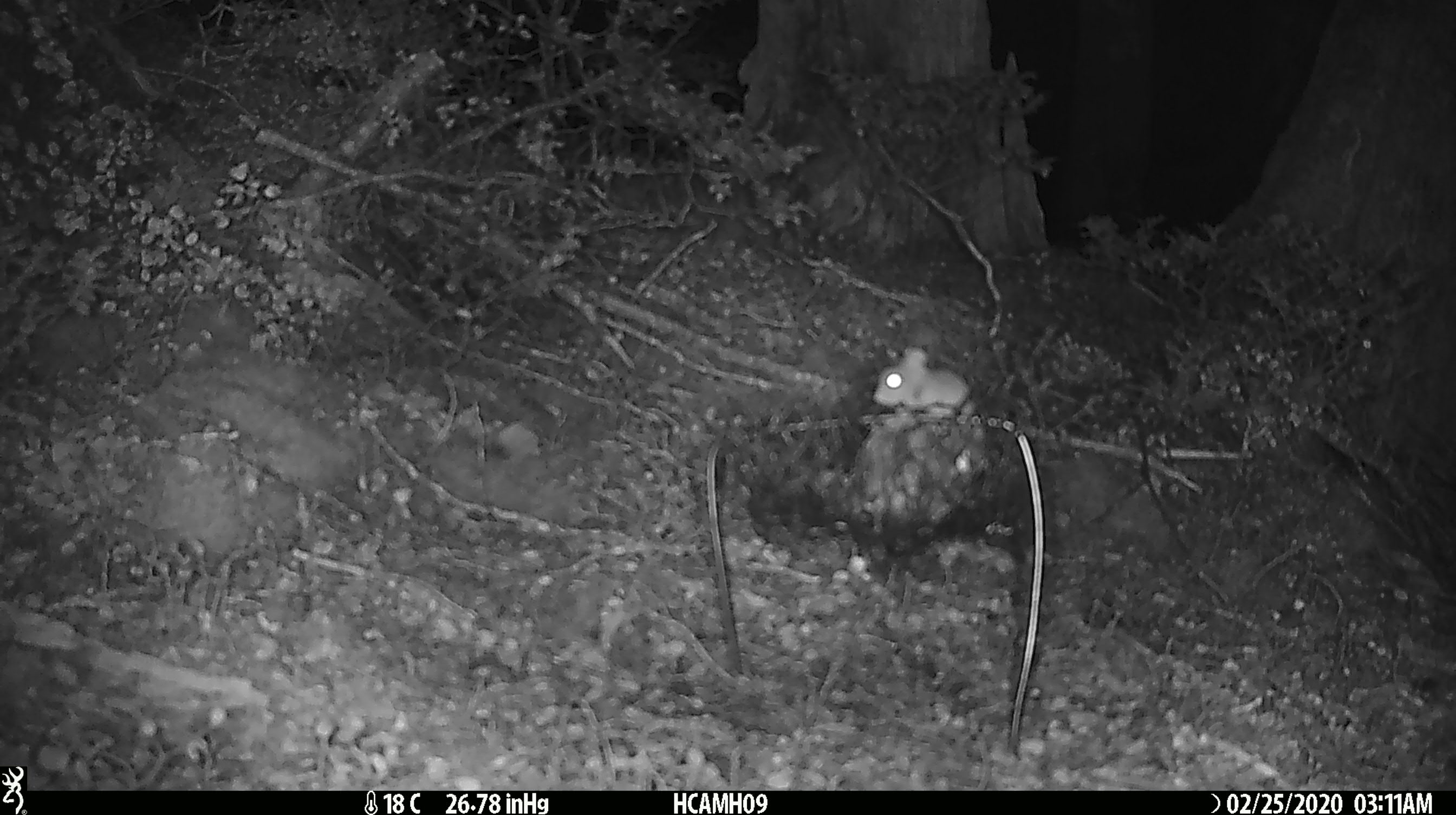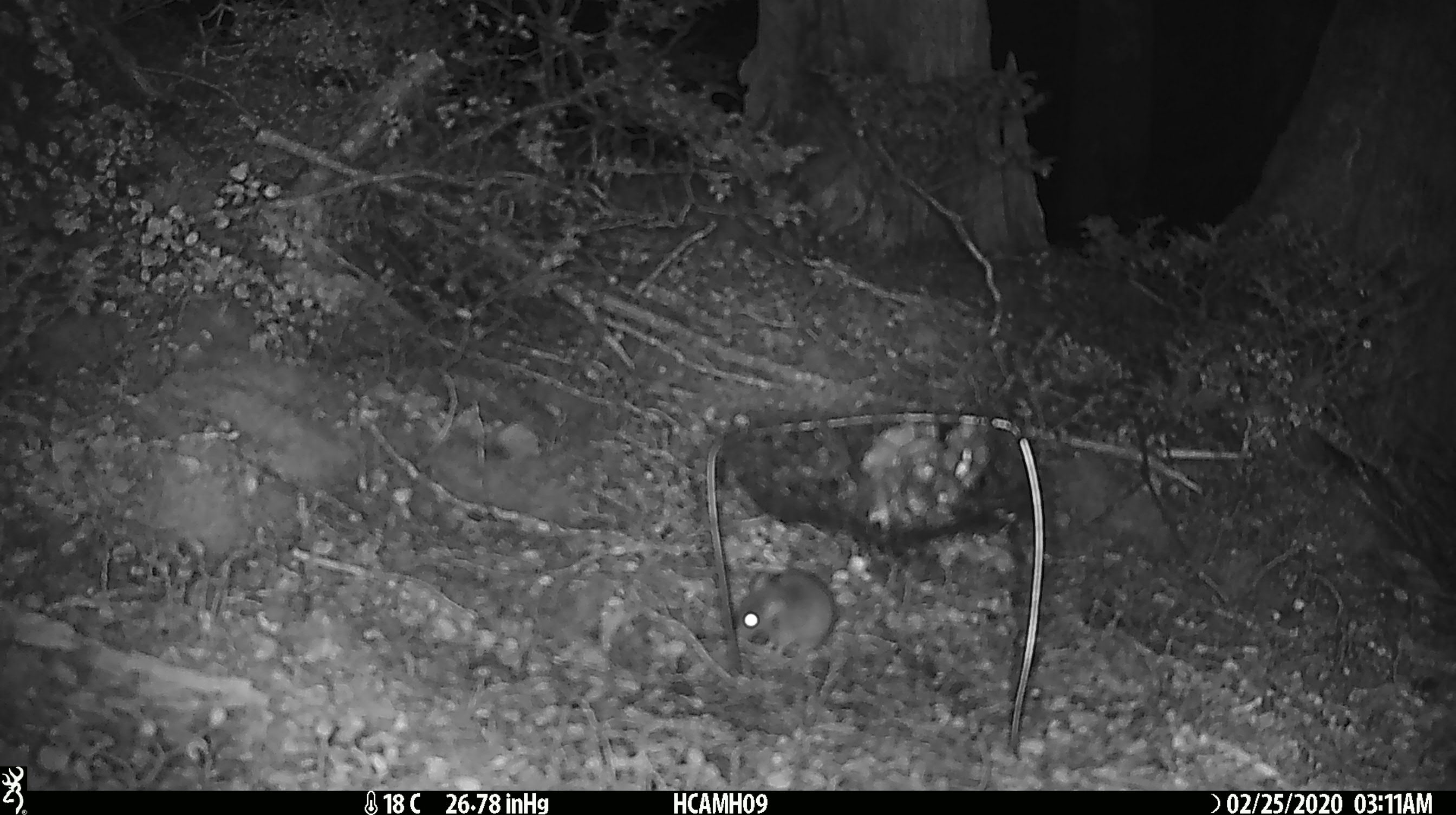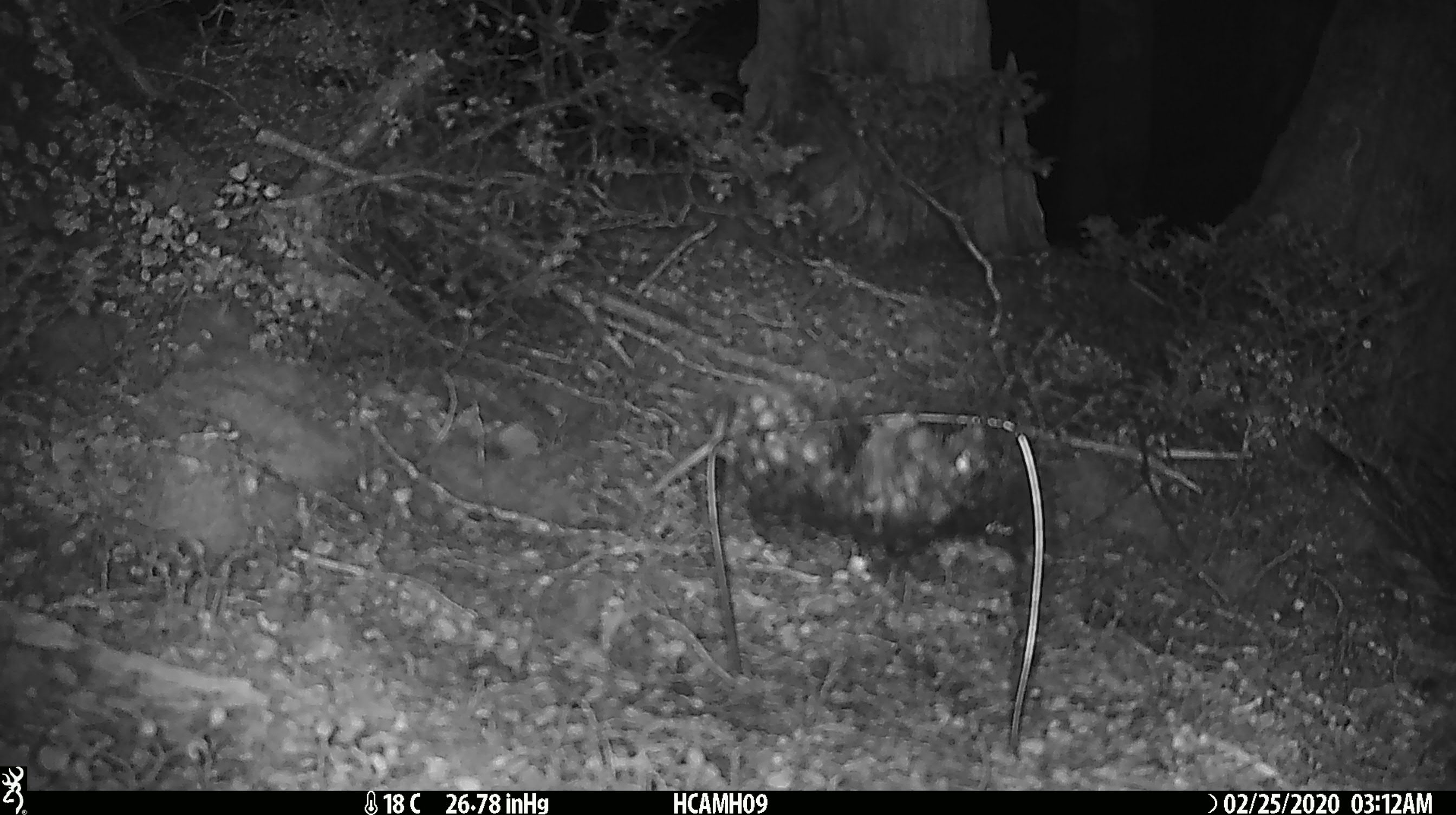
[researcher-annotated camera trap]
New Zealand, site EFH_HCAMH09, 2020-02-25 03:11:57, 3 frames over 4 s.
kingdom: Animalia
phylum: Chordata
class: Mammalia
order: Rodentia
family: Muridae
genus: Mus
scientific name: Mus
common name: mouse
Mouse (Mus).